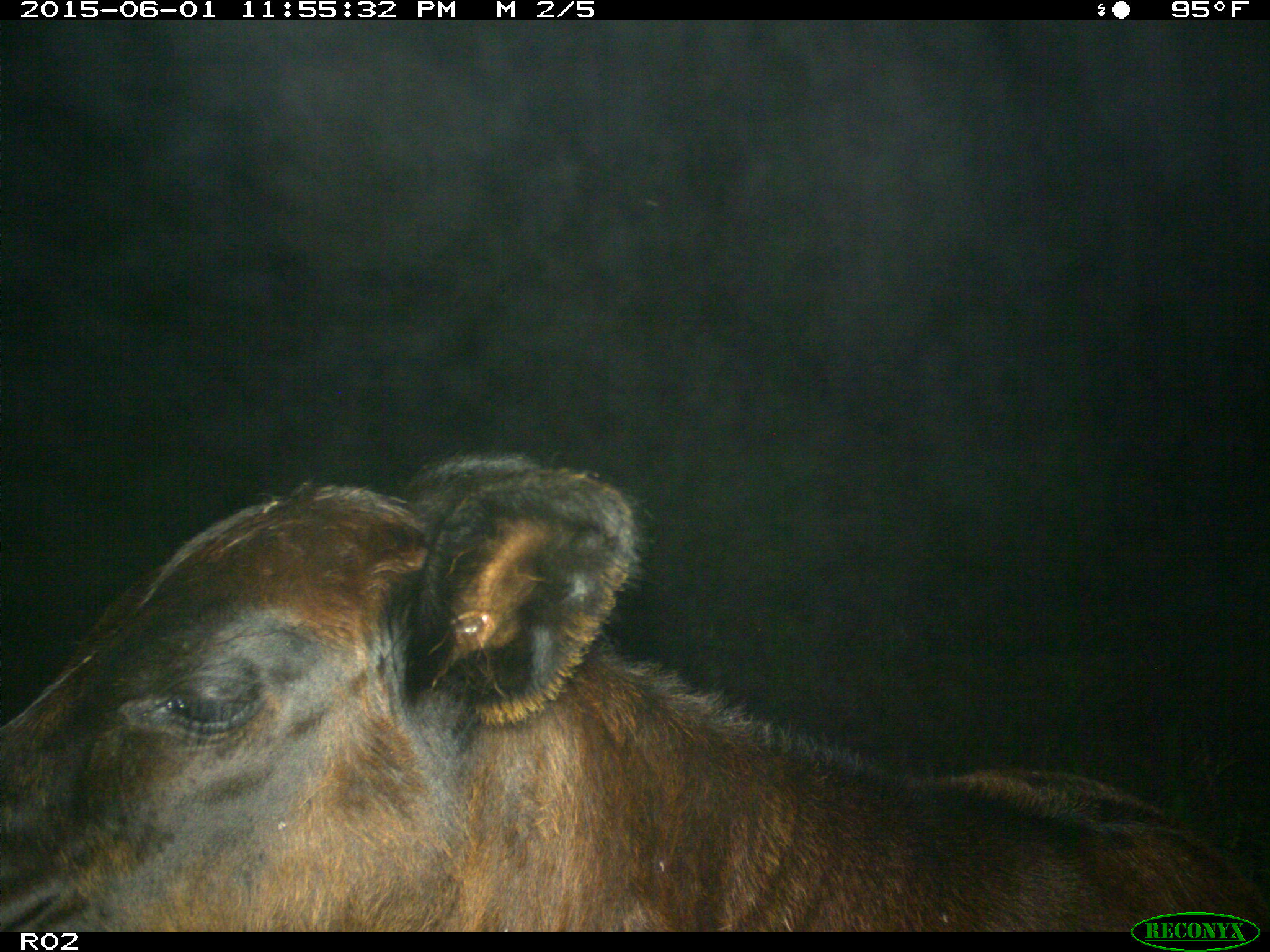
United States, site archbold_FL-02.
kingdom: Animalia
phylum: Chordata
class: Mammalia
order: Artiodactyla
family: Bovidae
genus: Bos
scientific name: Bos taurus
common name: domestic cow